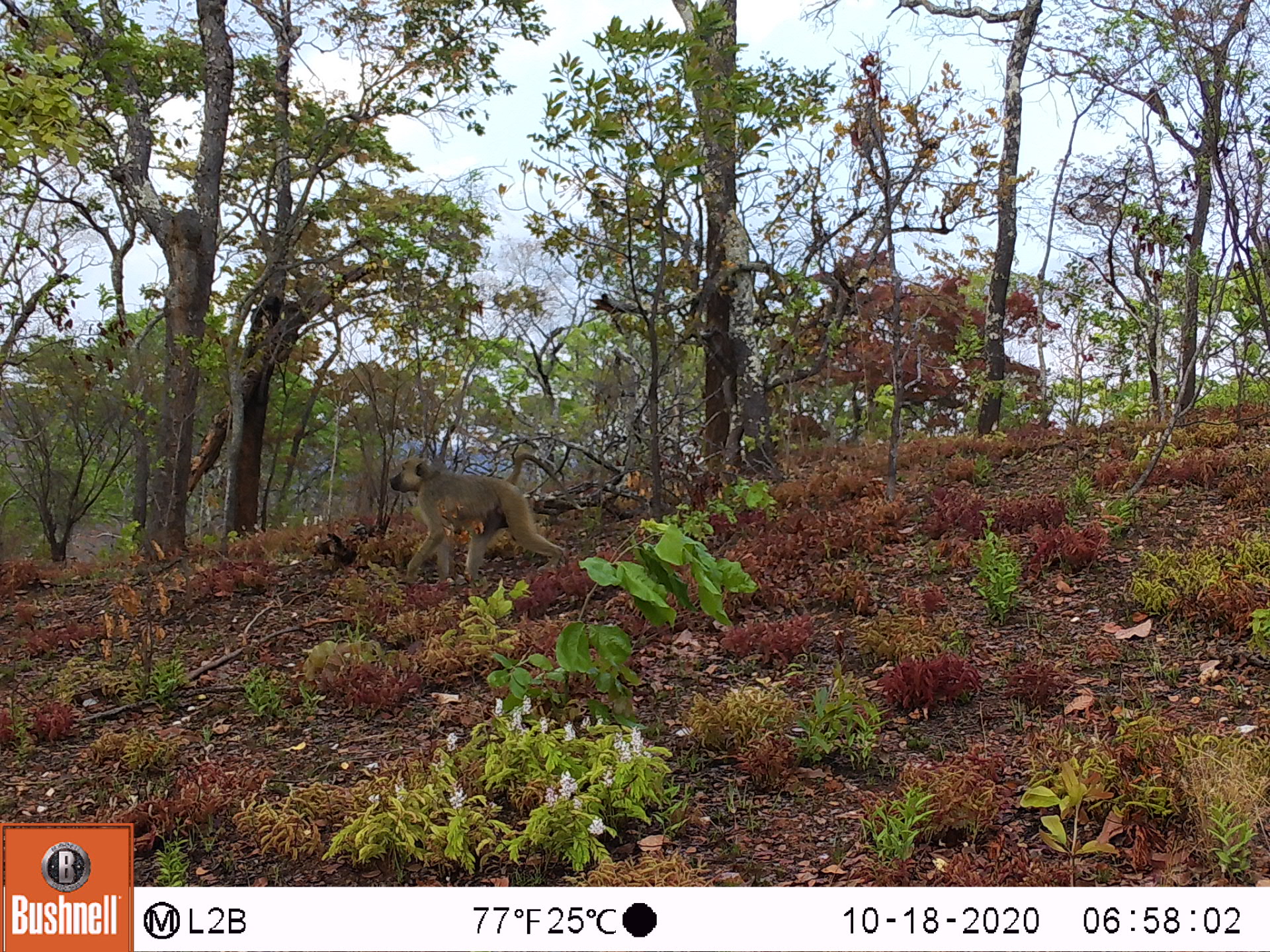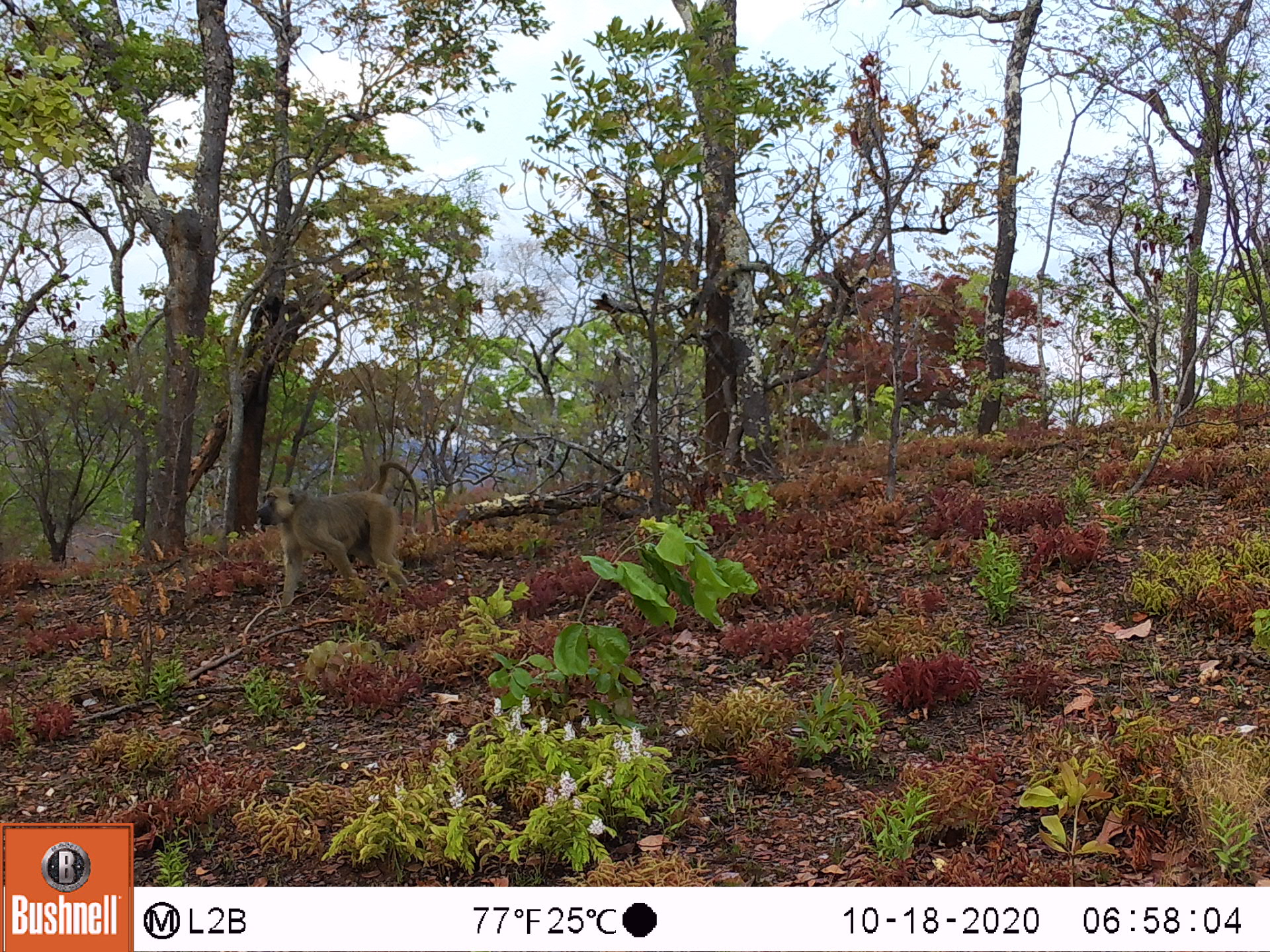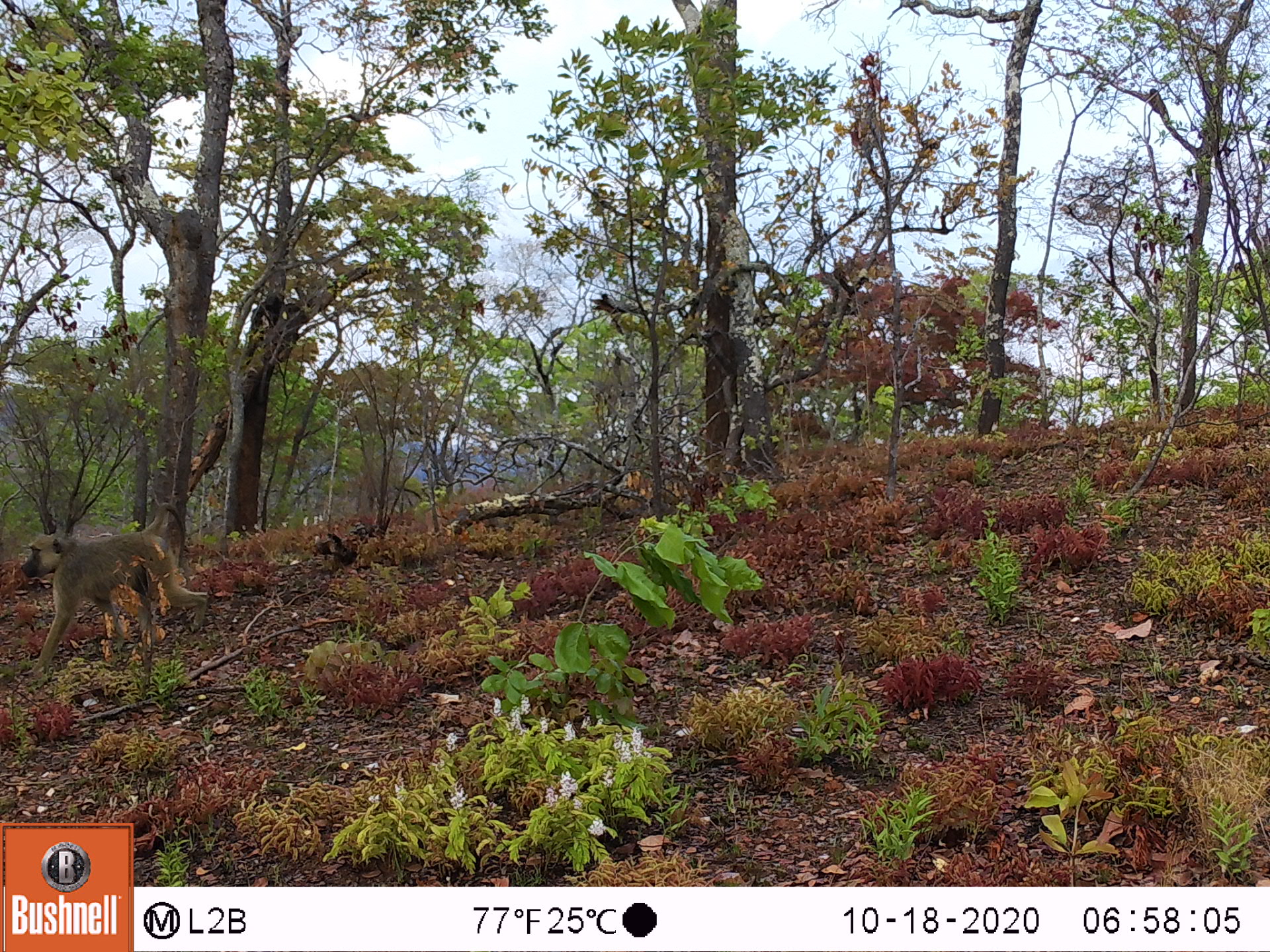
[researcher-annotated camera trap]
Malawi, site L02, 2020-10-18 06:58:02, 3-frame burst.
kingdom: Animalia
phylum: Chordata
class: Mammalia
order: Primates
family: Cercopithecidae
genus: Papio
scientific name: Papio cynocephalus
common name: yellow baboon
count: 1